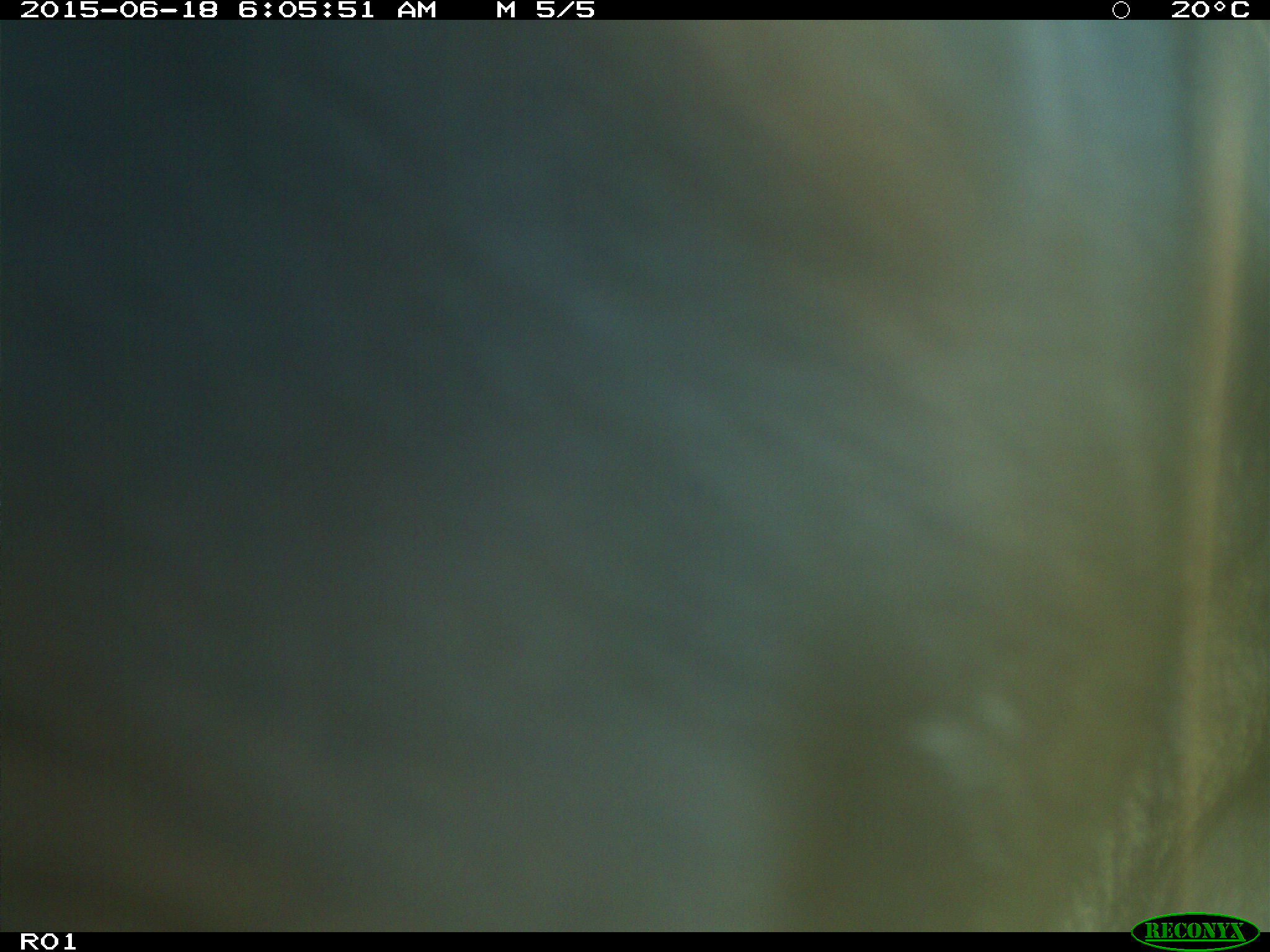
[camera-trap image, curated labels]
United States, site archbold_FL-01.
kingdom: Animalia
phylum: Chordata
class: Mammalia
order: Artiodactyla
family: Bovidae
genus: Bos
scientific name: Bos taurus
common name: domestic cow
Bos taurus (domestic cow).